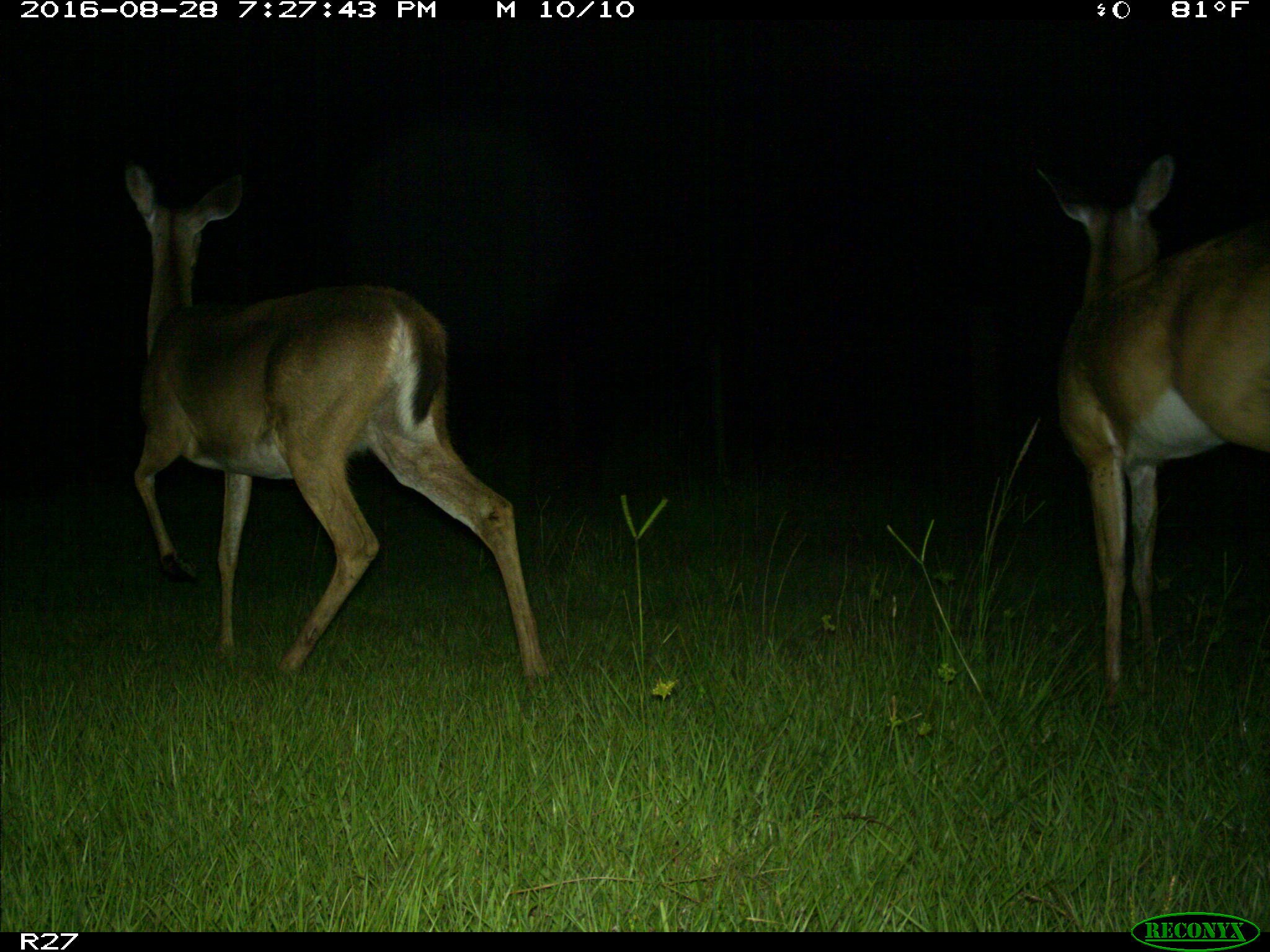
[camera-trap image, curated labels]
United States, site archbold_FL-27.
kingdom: Animalia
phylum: Chordata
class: Mammalia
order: Artiodactyla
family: Cervidae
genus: Odocoileus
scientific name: Odocoileus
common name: deer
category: unidentified deer